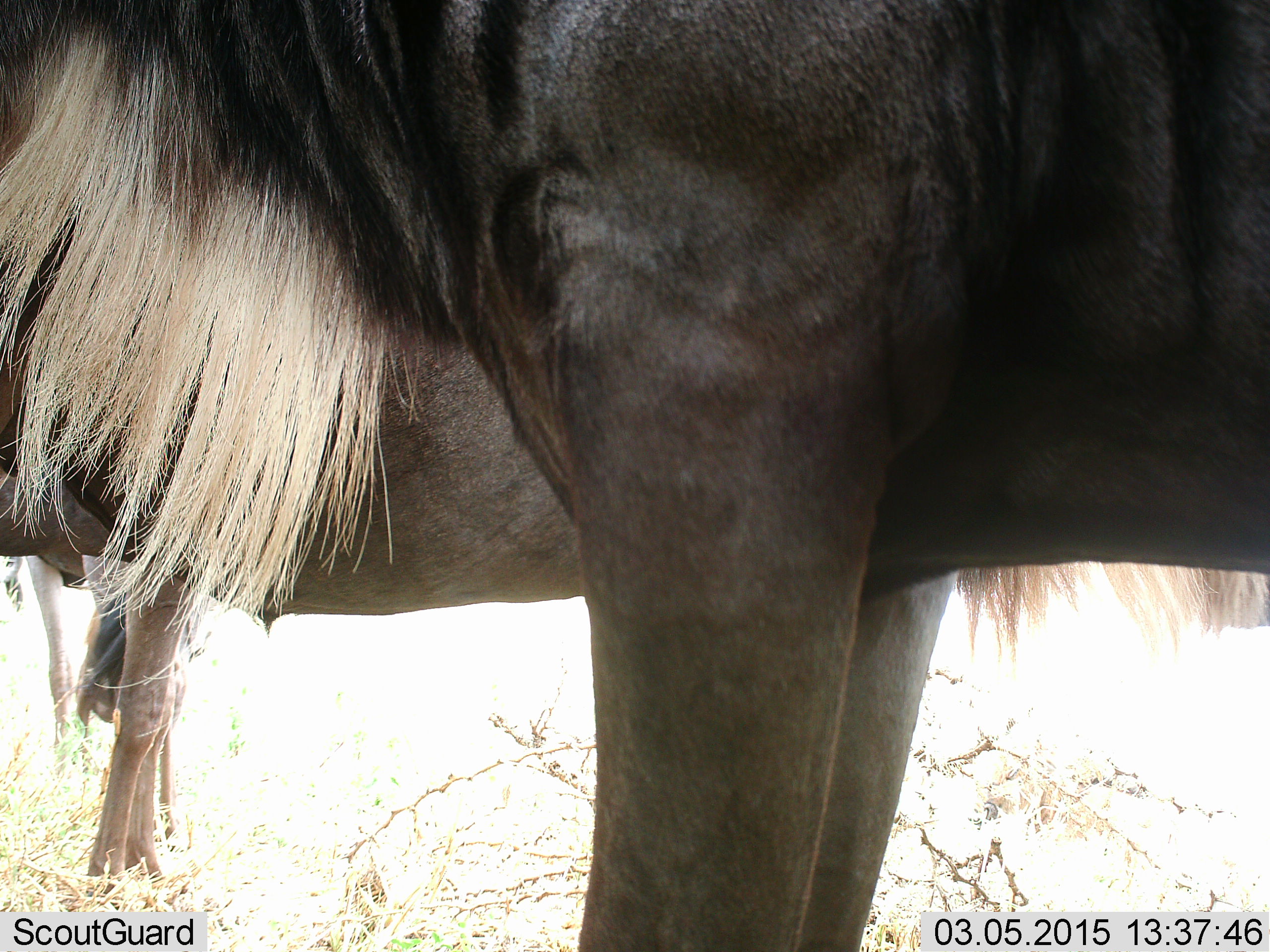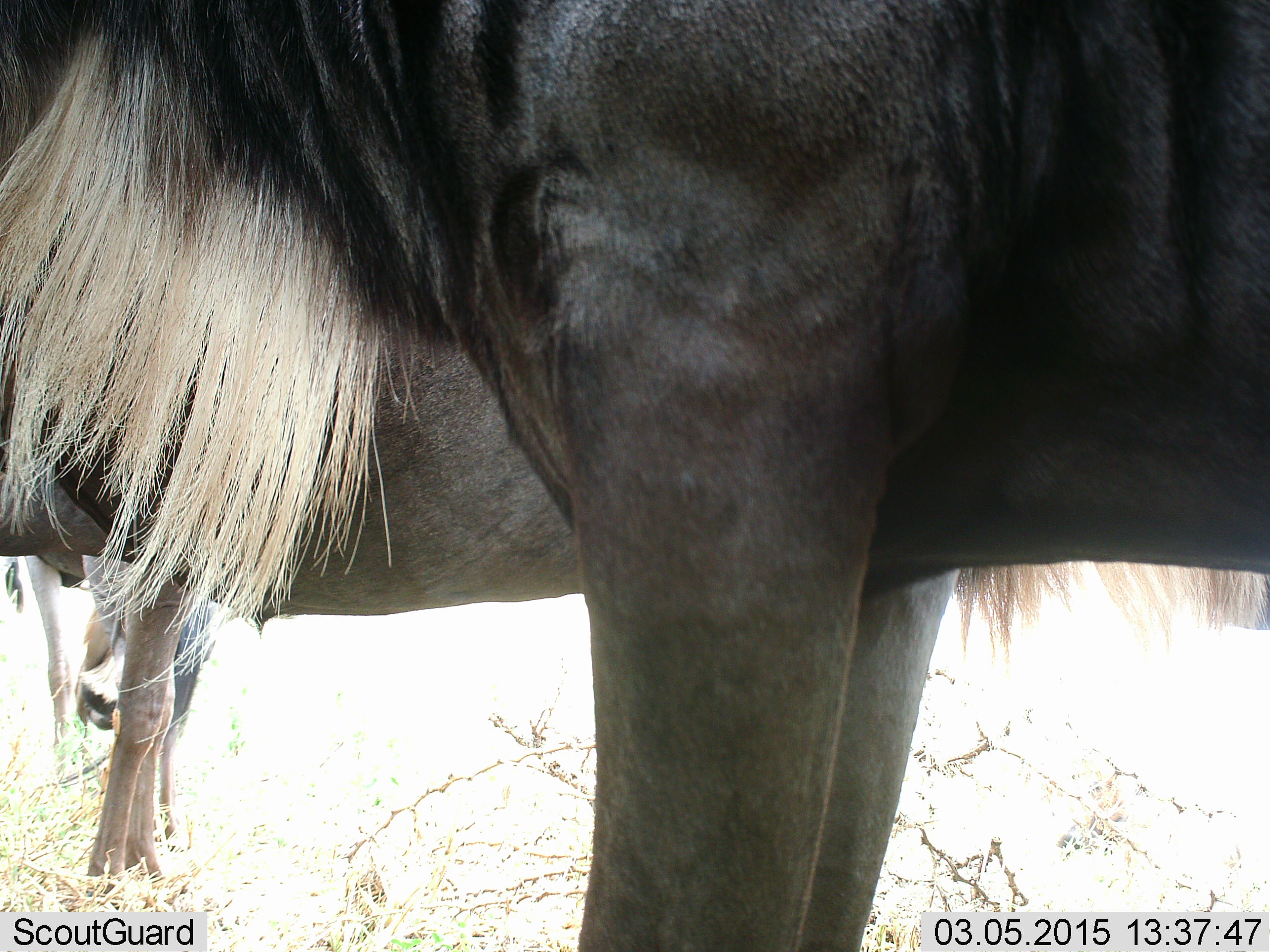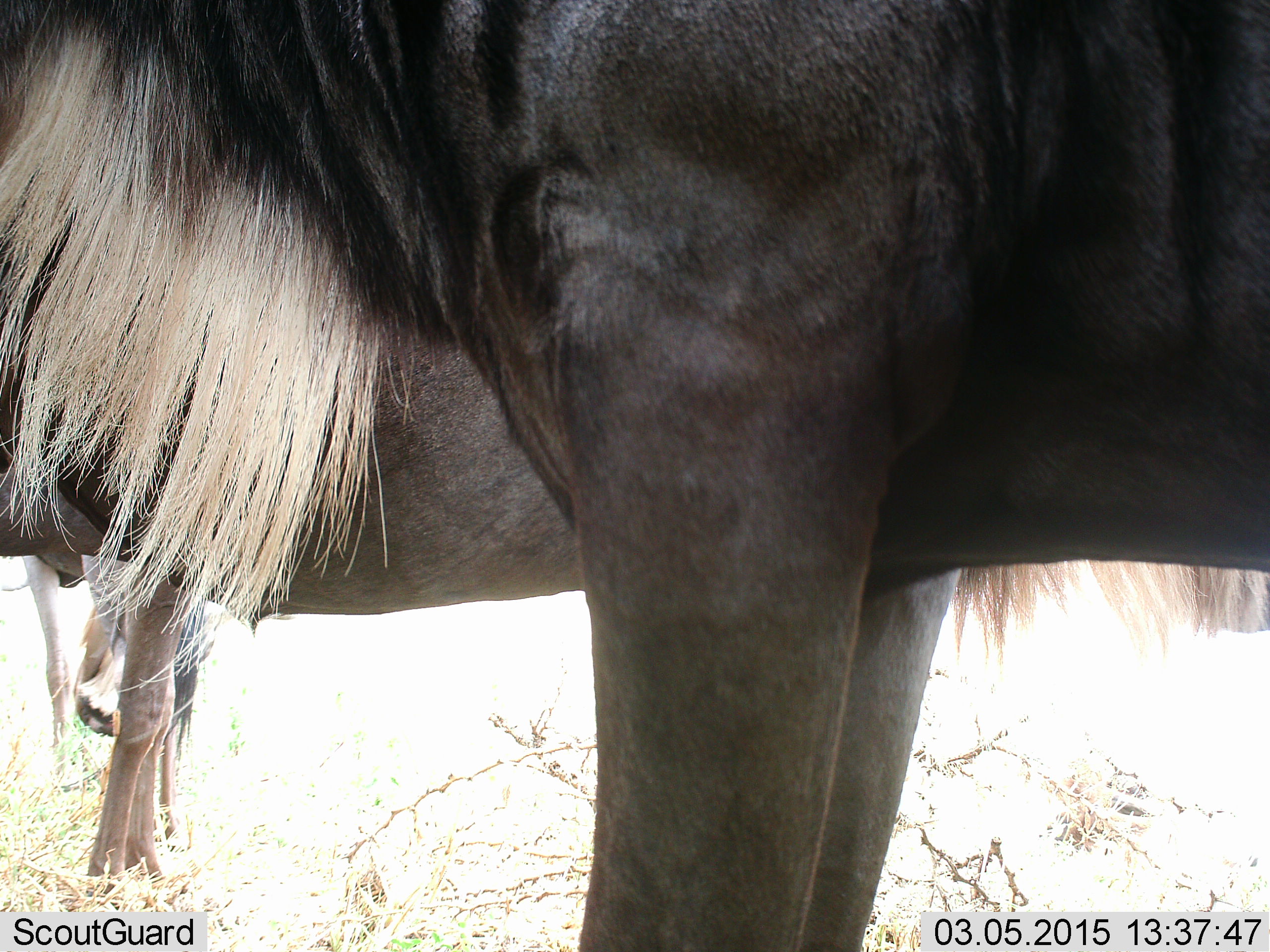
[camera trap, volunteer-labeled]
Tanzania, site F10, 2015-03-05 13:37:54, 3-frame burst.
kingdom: Animalia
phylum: Chordata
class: Mammalia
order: Artiodactyla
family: Bovidae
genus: Connochaetes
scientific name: Connochaetes taurinus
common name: blue wildebeest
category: wildebeest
Wildebeest (blue wildebeest) (Connochaetes taurinus), count 3. Behavior (volunteer vote fractions): standing 100%, resting 20%, moving 10%, interacting 0%. Young present (vote fraction): 10%. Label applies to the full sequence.